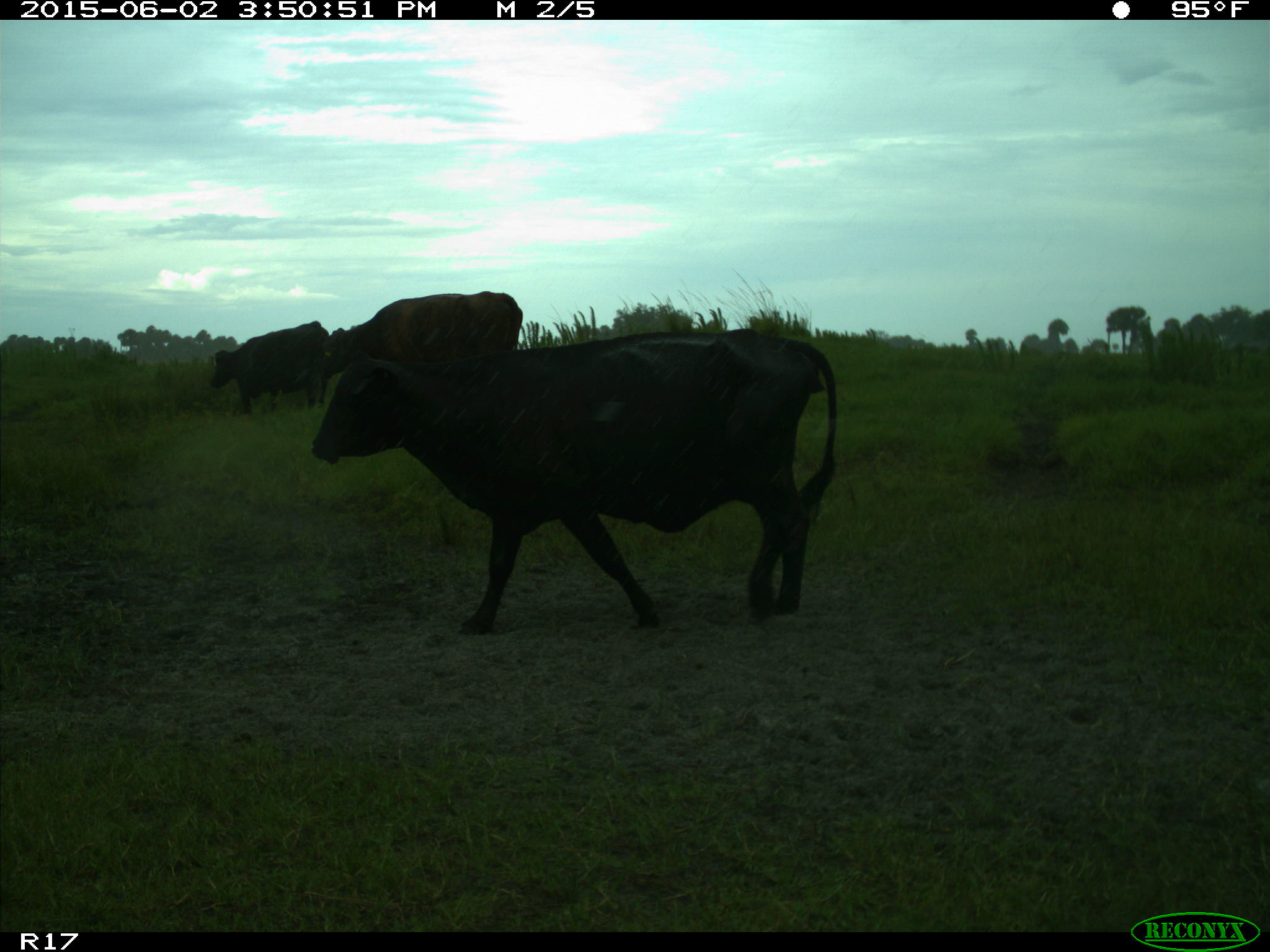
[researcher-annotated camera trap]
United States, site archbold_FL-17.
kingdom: Animalia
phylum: Chordata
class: Mammalia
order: Artiodactyla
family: Bovidae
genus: Bos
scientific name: Bos taurus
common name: domestic cow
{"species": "Bos taurus (domestic cow)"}